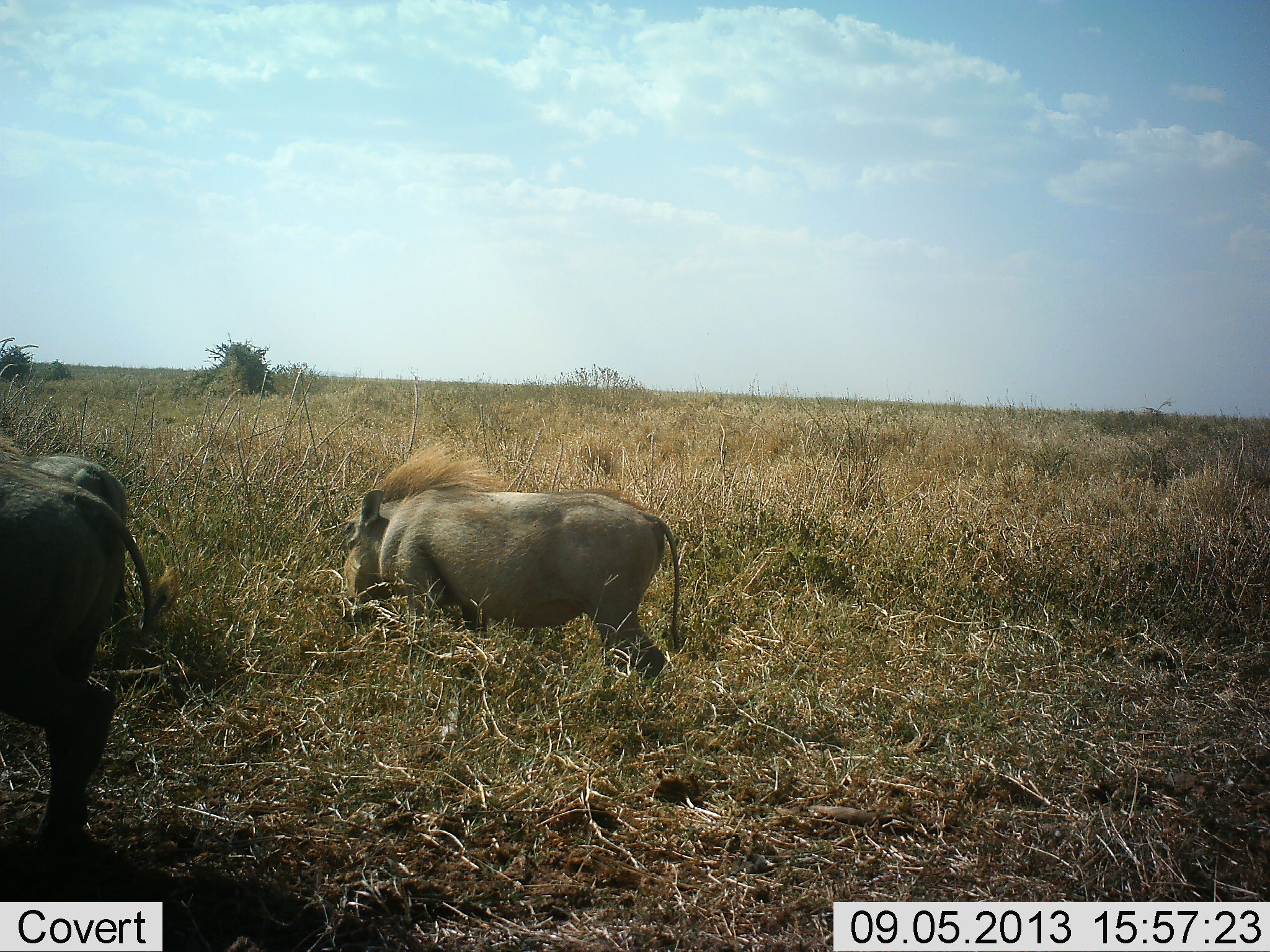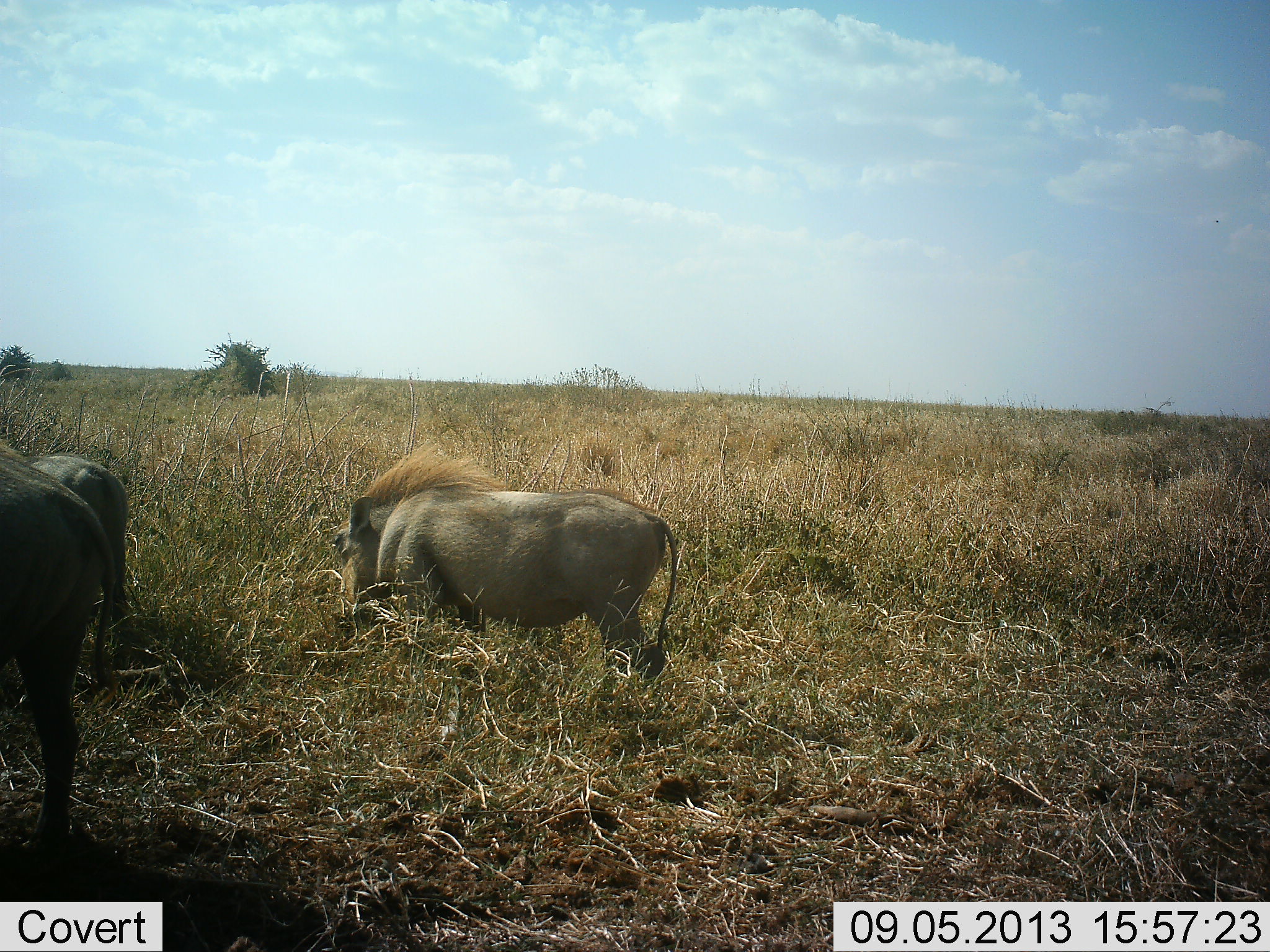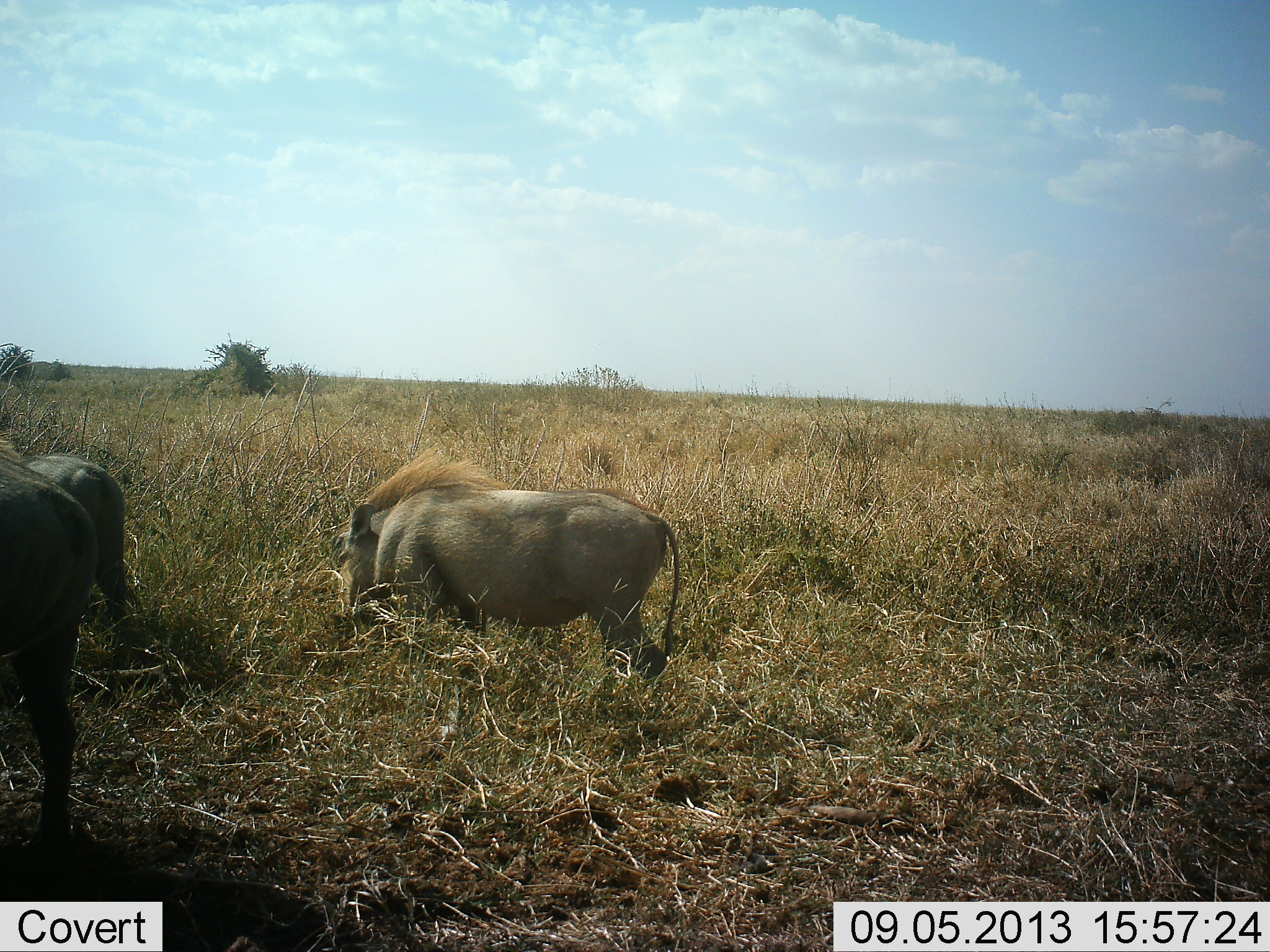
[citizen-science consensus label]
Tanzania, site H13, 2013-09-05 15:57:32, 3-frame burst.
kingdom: Animalia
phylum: Chordata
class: Mammalia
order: Artiodactyla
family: Suidae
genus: Phacochoerus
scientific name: Phacochoerus africanus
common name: warthog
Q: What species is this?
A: Warthog (Phacochoerus africanus).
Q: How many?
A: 3.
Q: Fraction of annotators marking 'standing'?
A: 50%.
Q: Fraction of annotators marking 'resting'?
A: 0%.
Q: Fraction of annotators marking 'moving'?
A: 0%.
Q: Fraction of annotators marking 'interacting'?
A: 0%.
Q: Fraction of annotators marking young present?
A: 20%.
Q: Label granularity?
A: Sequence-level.